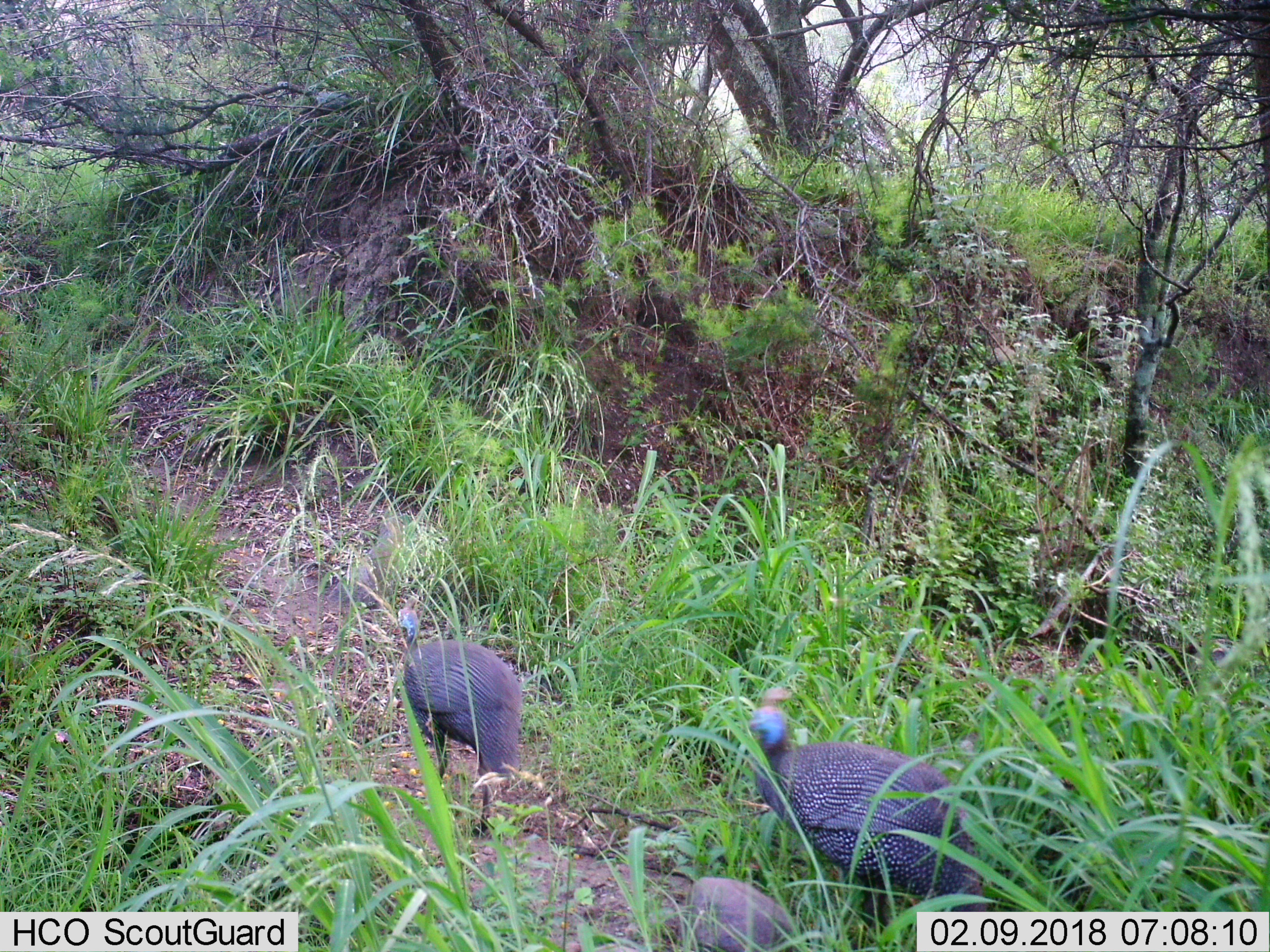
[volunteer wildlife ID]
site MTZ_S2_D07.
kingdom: Animalia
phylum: Chordata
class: Aves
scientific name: Aves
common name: bird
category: birdother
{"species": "birdother (bird) (Aves)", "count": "2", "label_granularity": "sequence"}